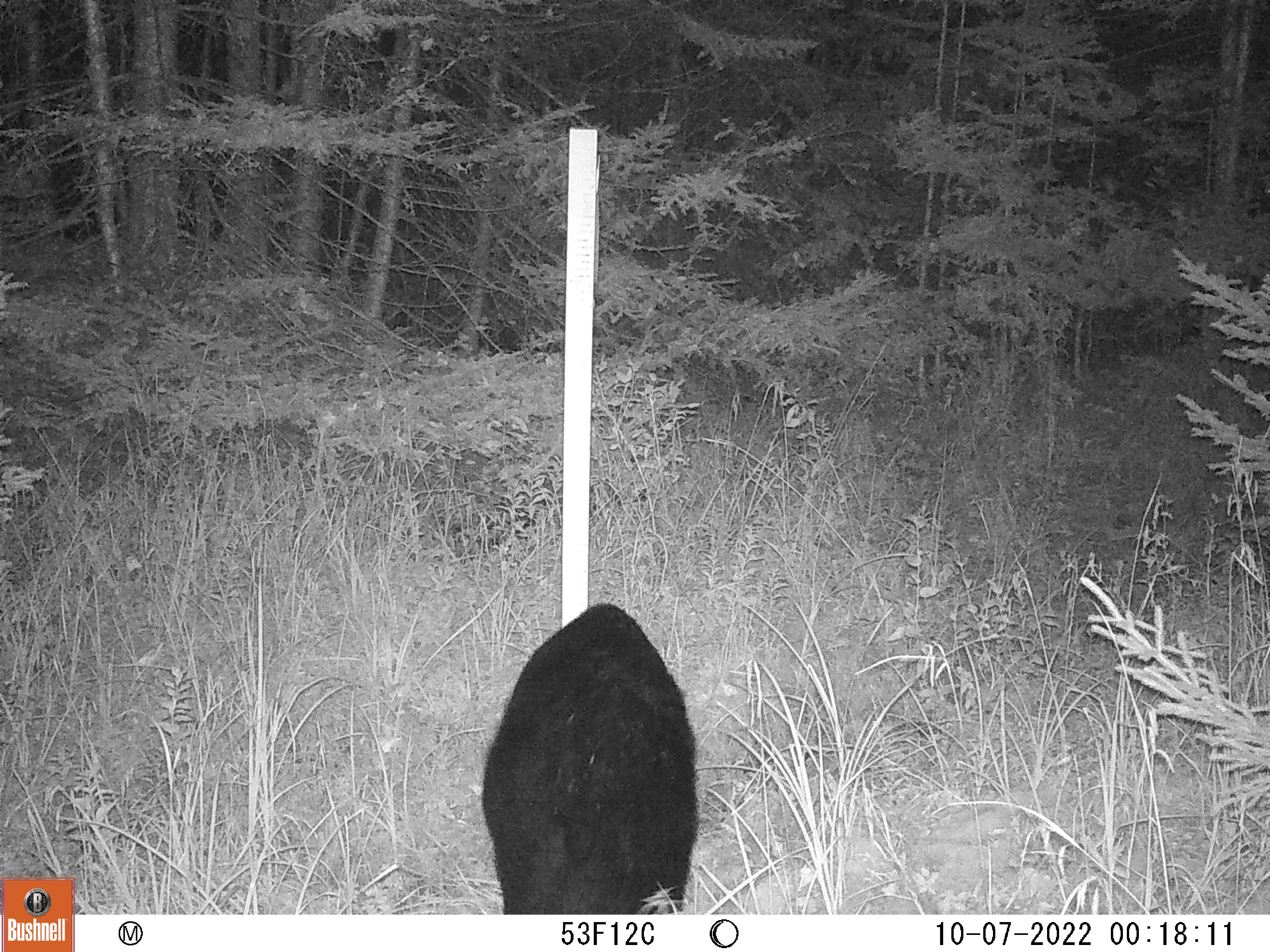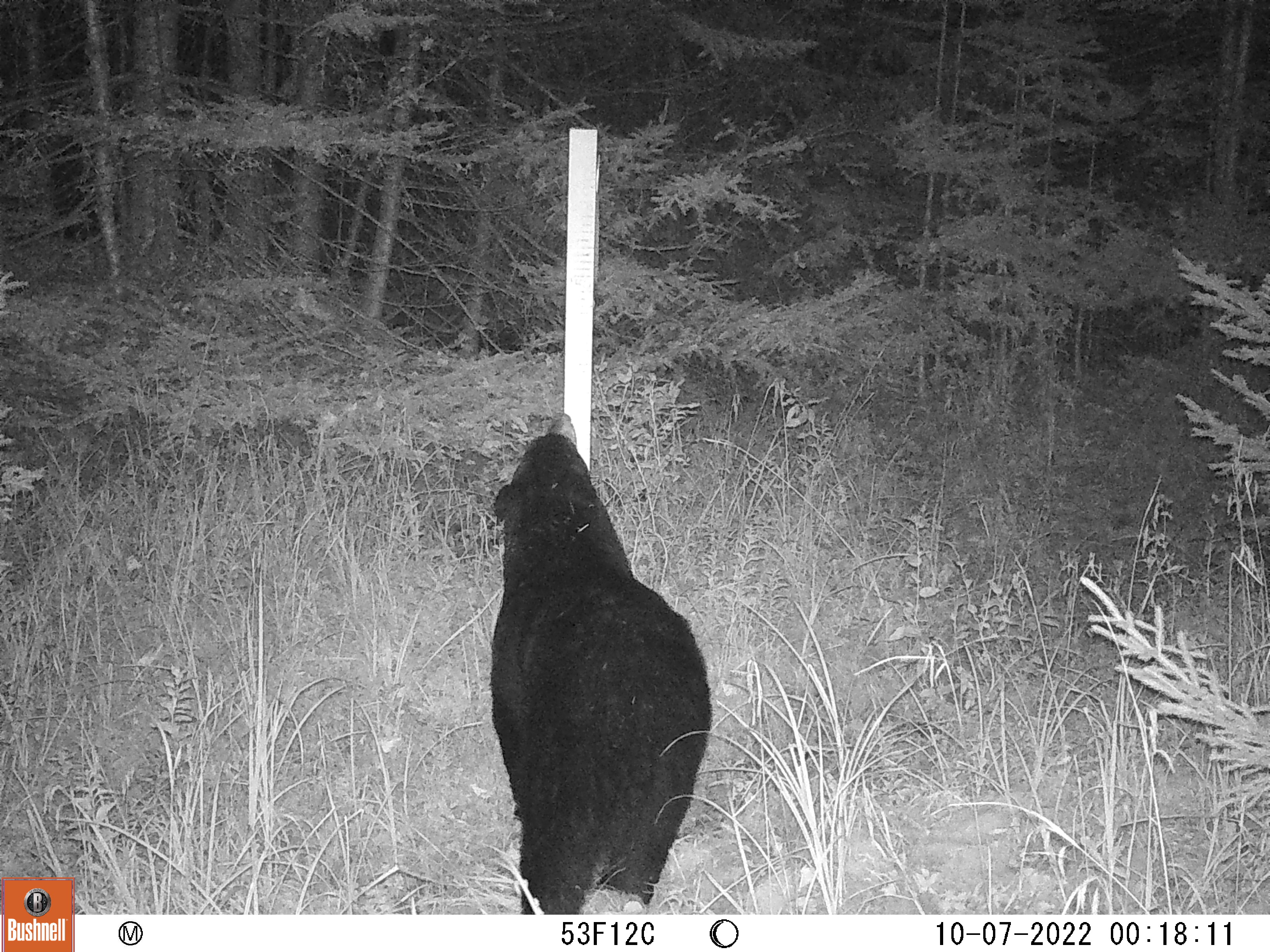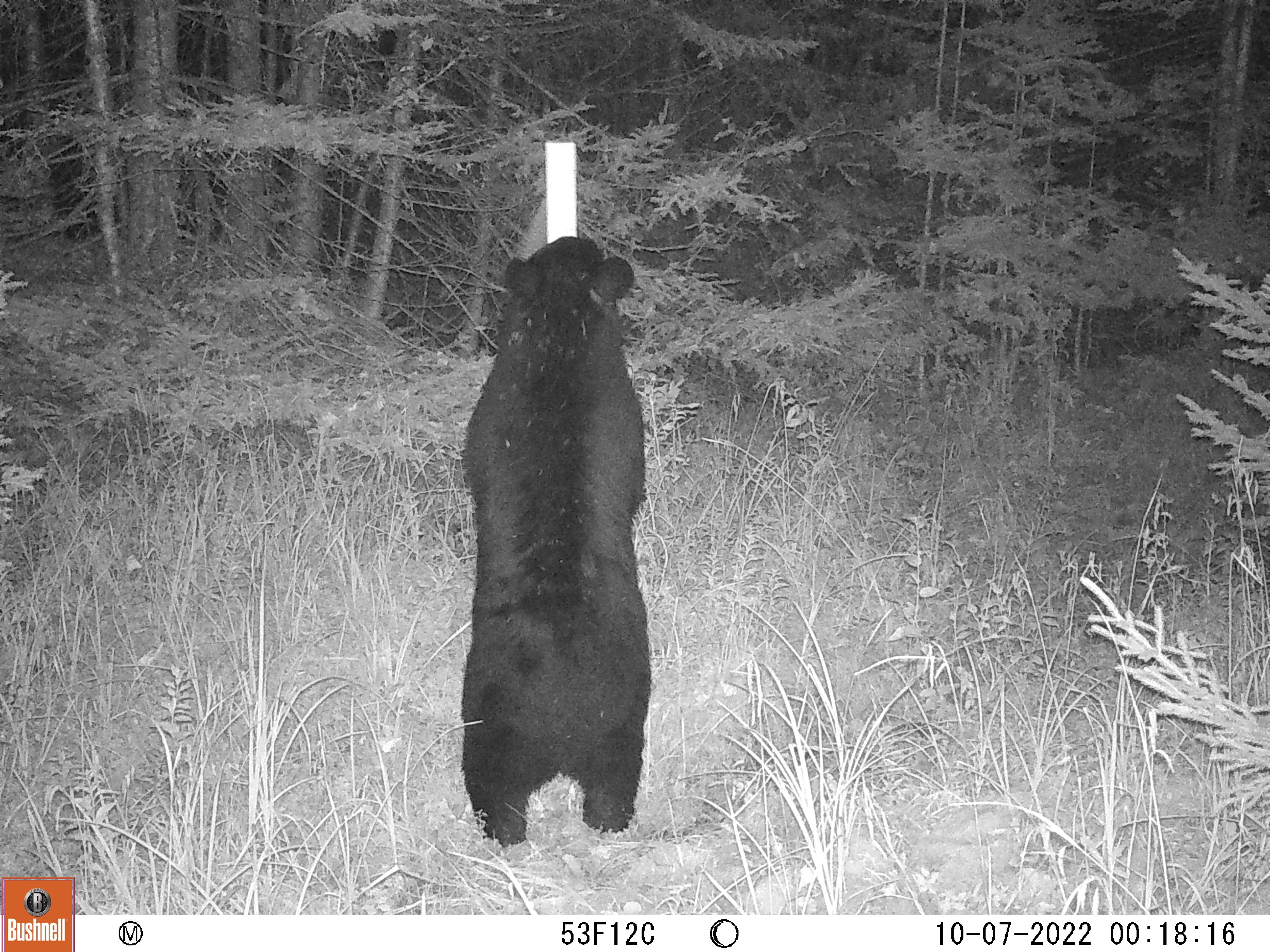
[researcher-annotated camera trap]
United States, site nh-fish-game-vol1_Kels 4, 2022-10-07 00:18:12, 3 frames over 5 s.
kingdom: Animalia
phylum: Chordata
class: Mammalia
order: Carnivora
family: Ursidae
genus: Ursus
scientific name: Ursus americanus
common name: black bear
Black bear (Ursus americanus).